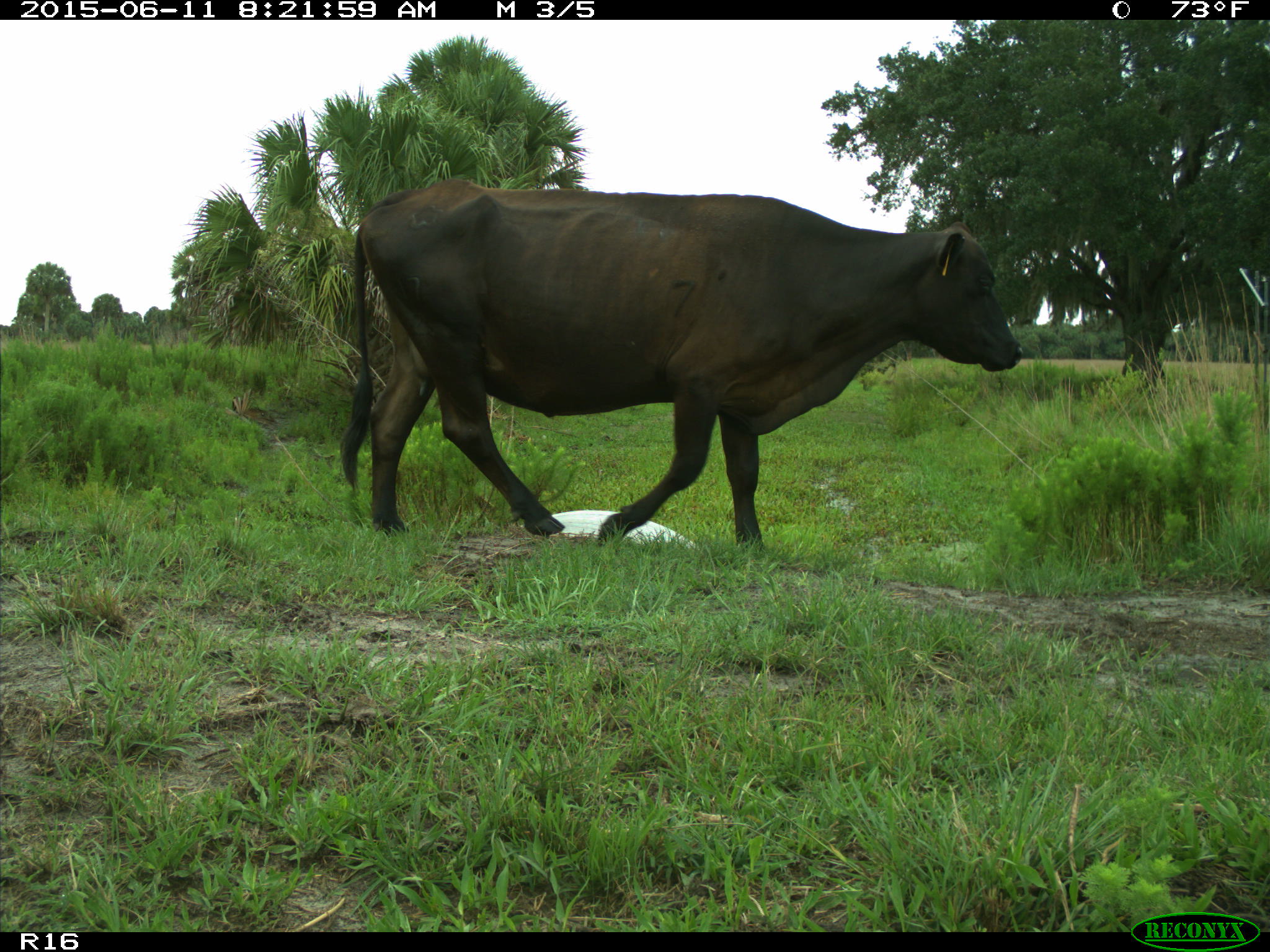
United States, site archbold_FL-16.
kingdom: Animalia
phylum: Chordata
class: Mammalia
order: Artiodactyla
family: Bovidae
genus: Bos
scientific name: Bos taurus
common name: domestic cow